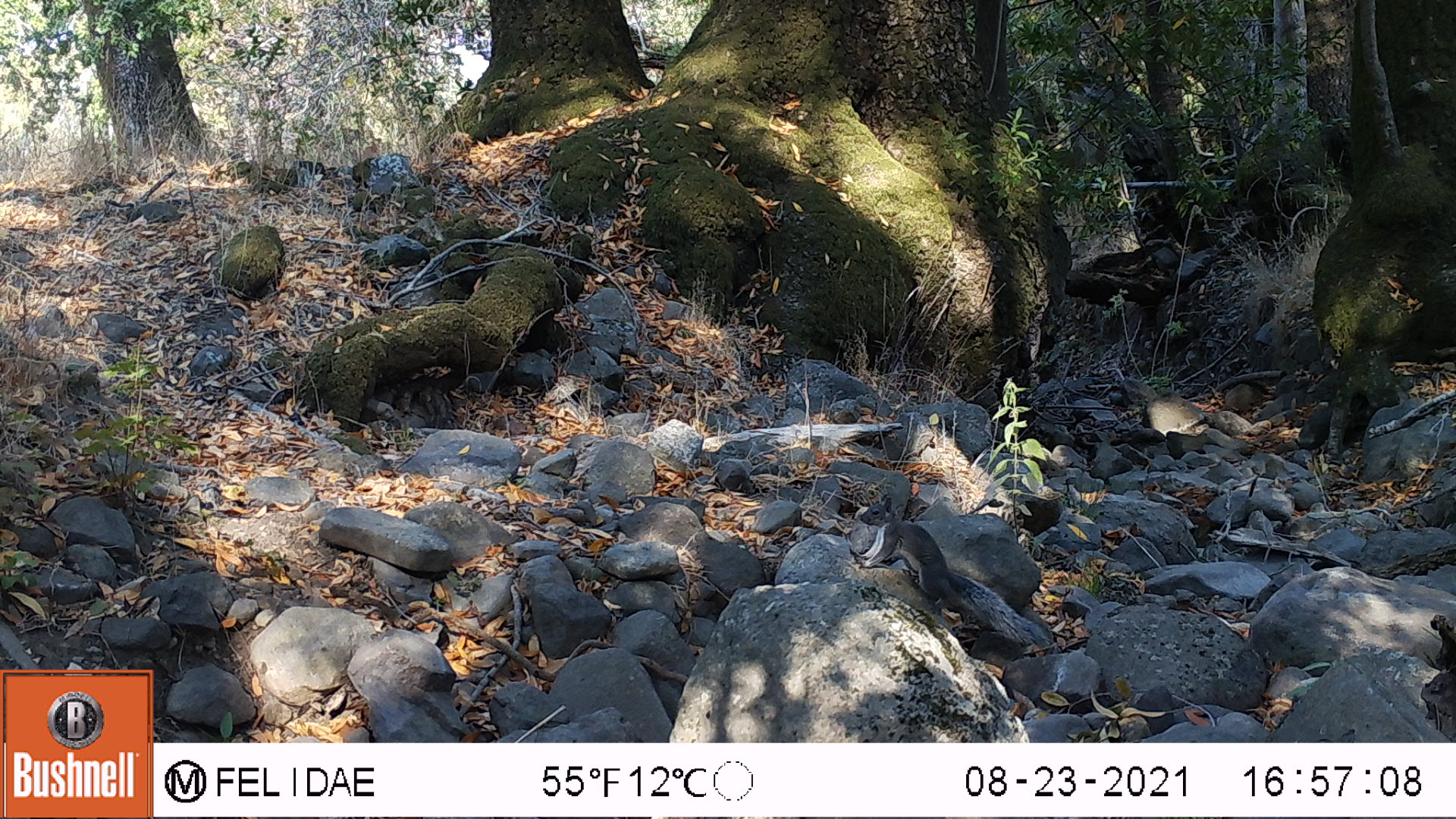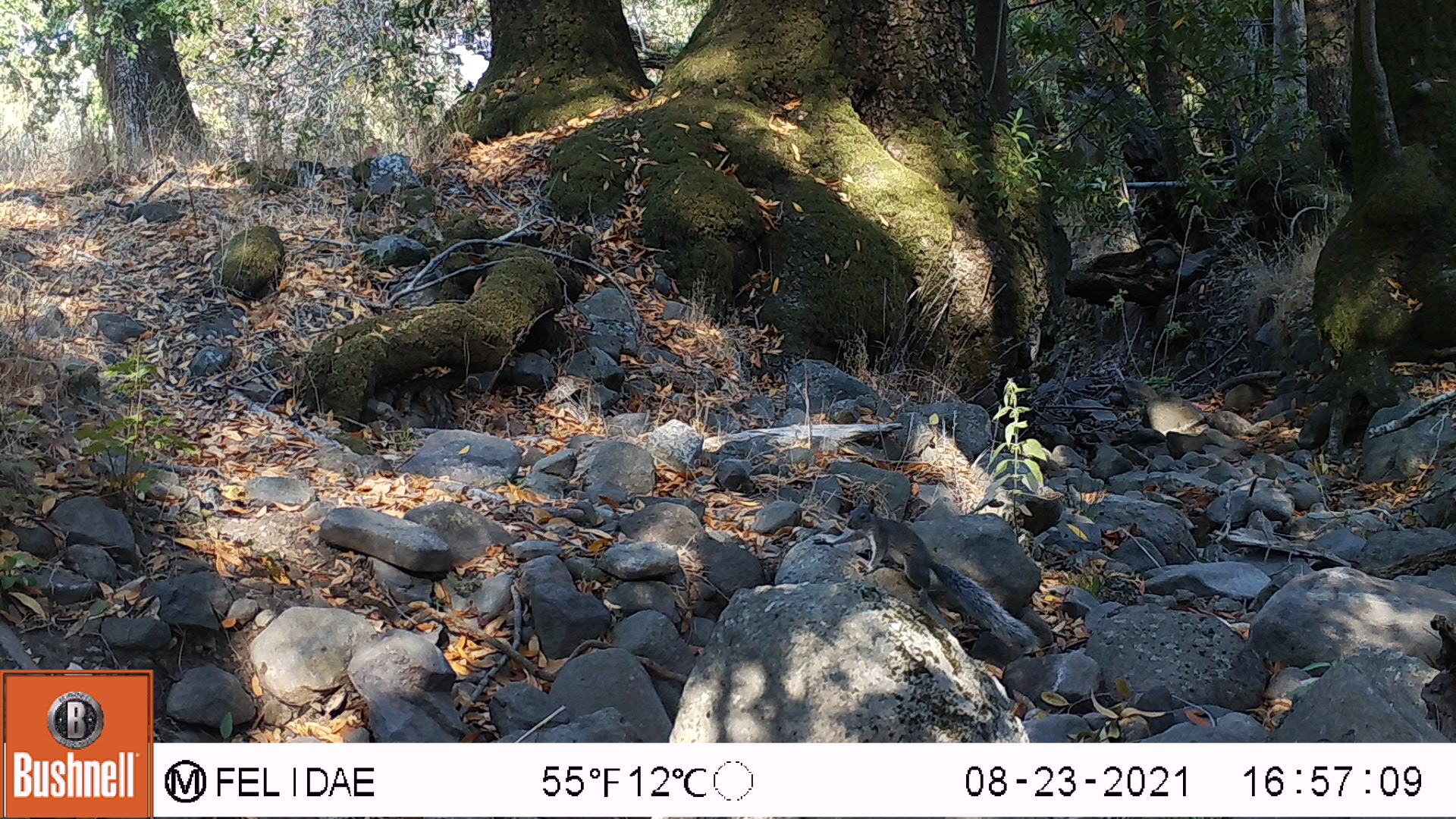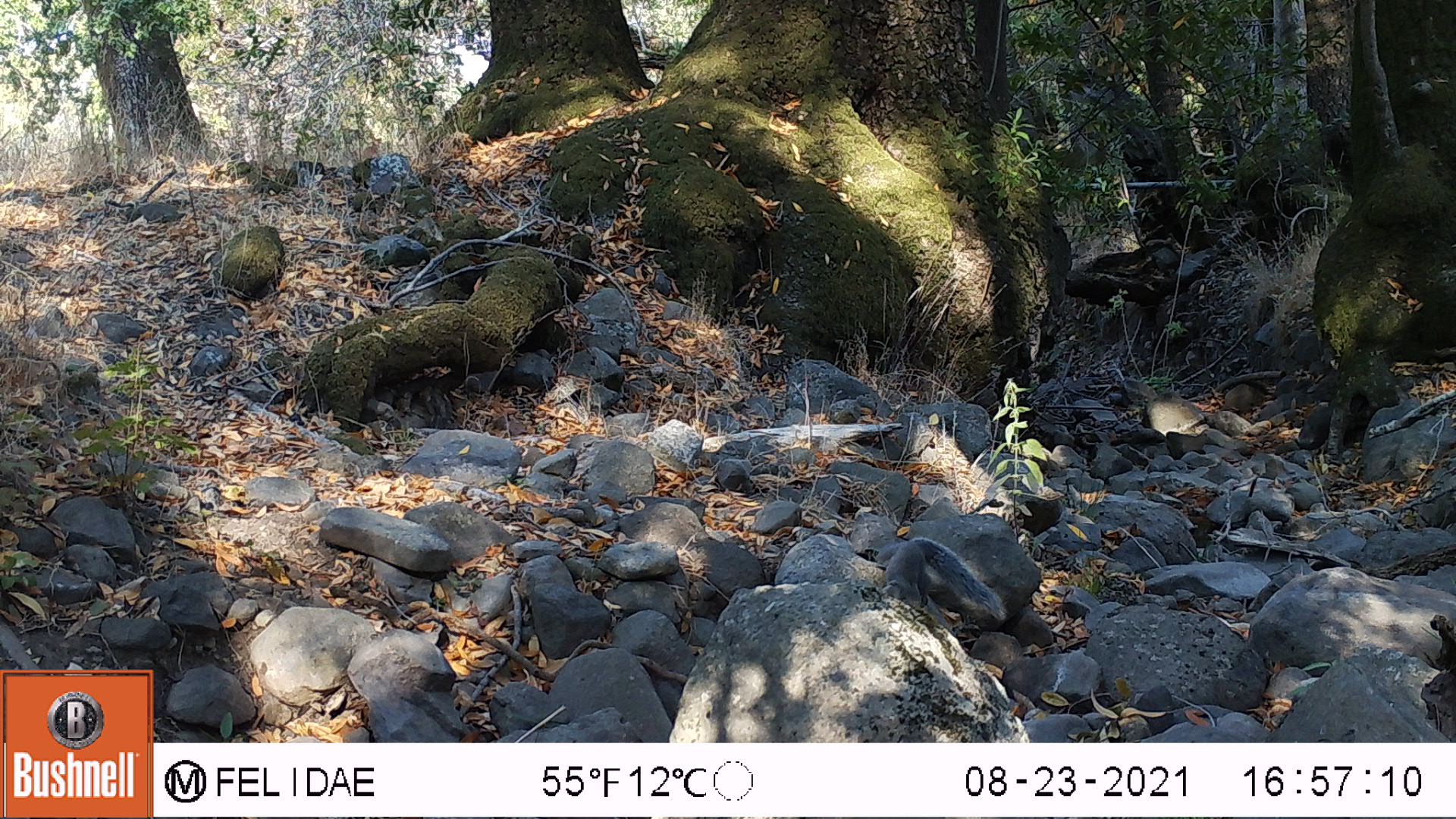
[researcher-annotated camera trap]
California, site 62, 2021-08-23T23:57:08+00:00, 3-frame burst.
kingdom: Animalia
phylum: Chordata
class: Mammalia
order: Rodentia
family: Sciuridae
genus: Sciurus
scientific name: Sciurus griseus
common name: western gray squirrel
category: western grey squirrel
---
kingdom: Animalia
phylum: Chordata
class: Mammalia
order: Rodentia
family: Sciuridae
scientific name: Sciuridae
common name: squirrel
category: unknown squirrel